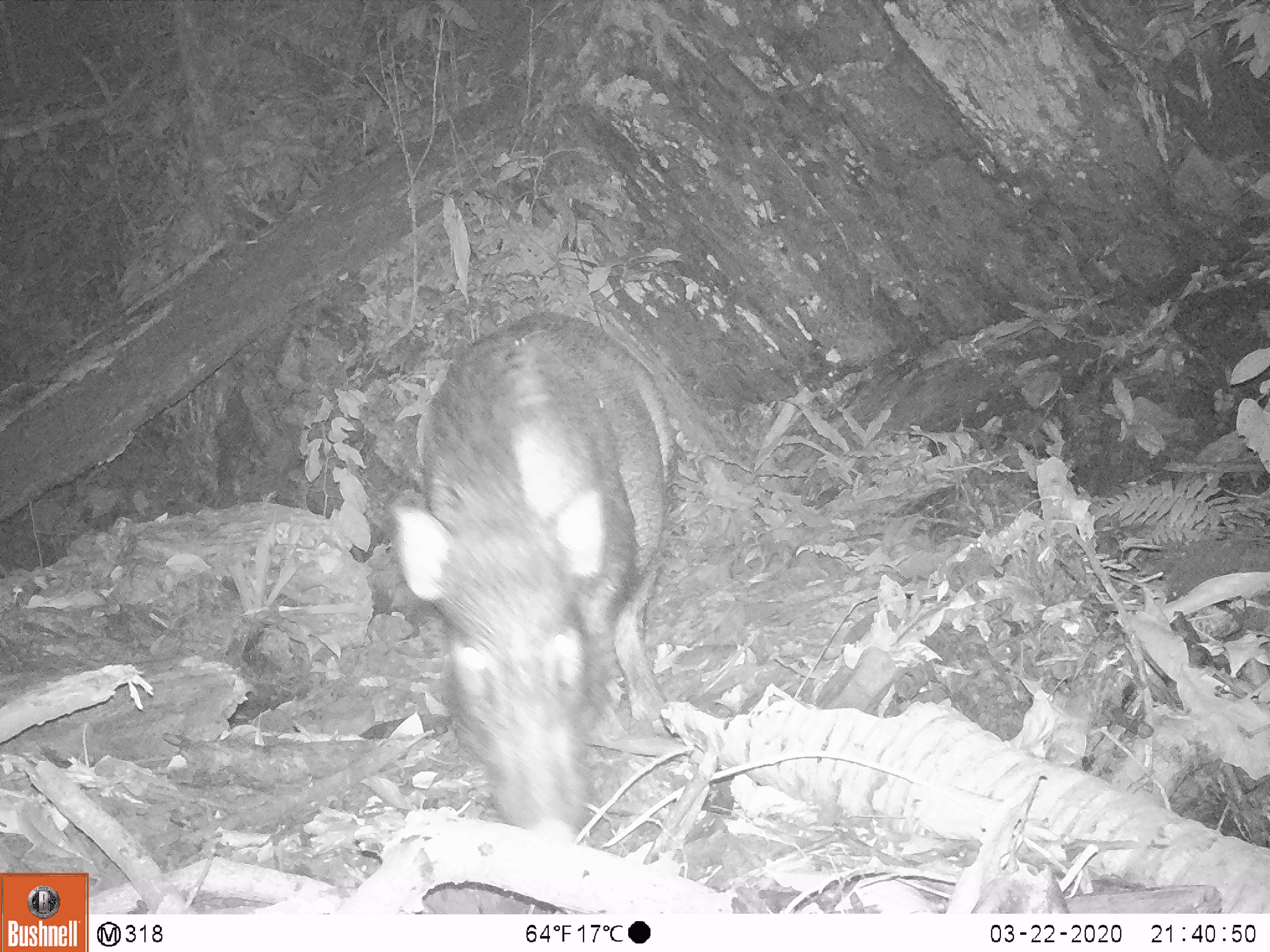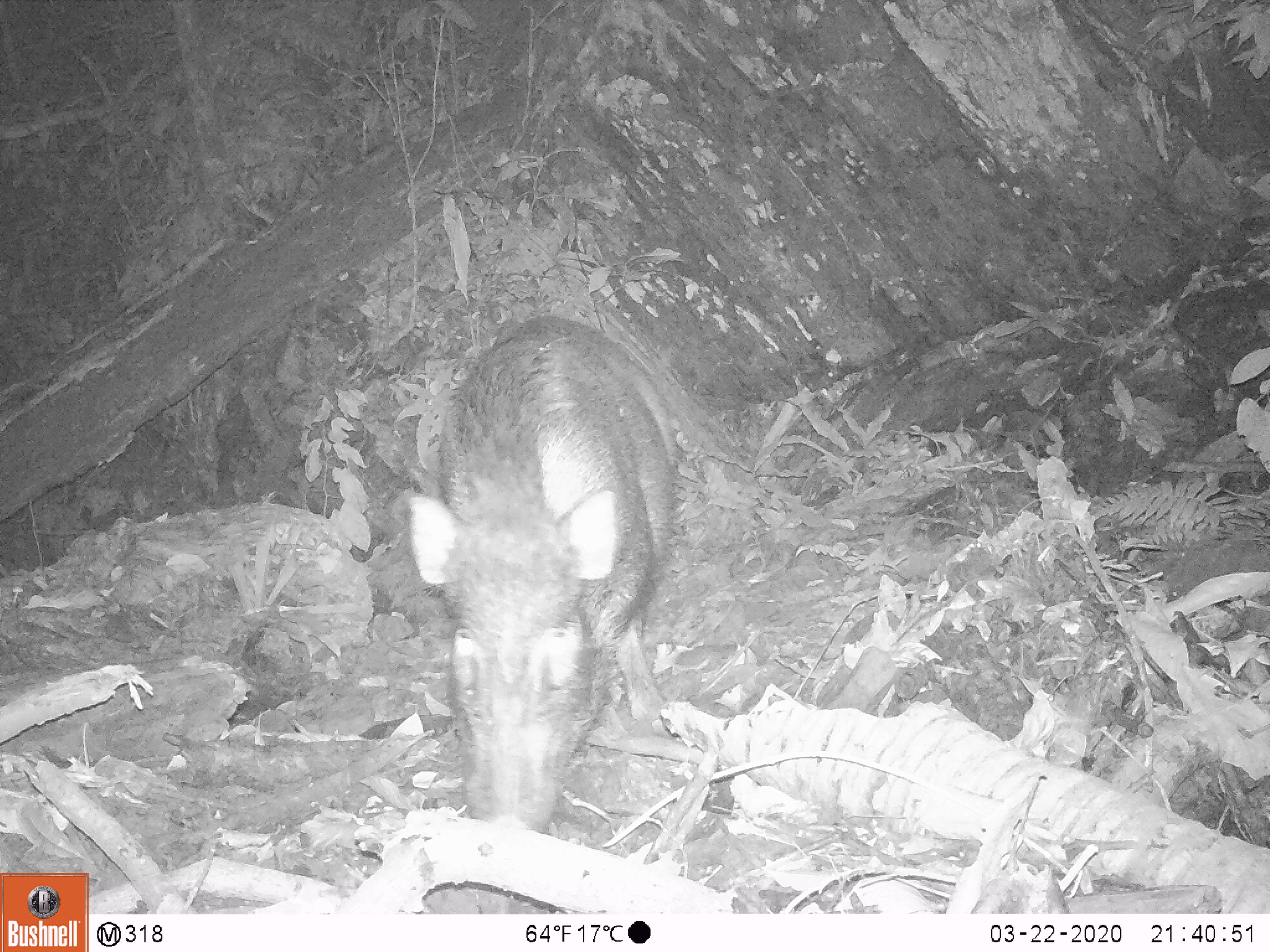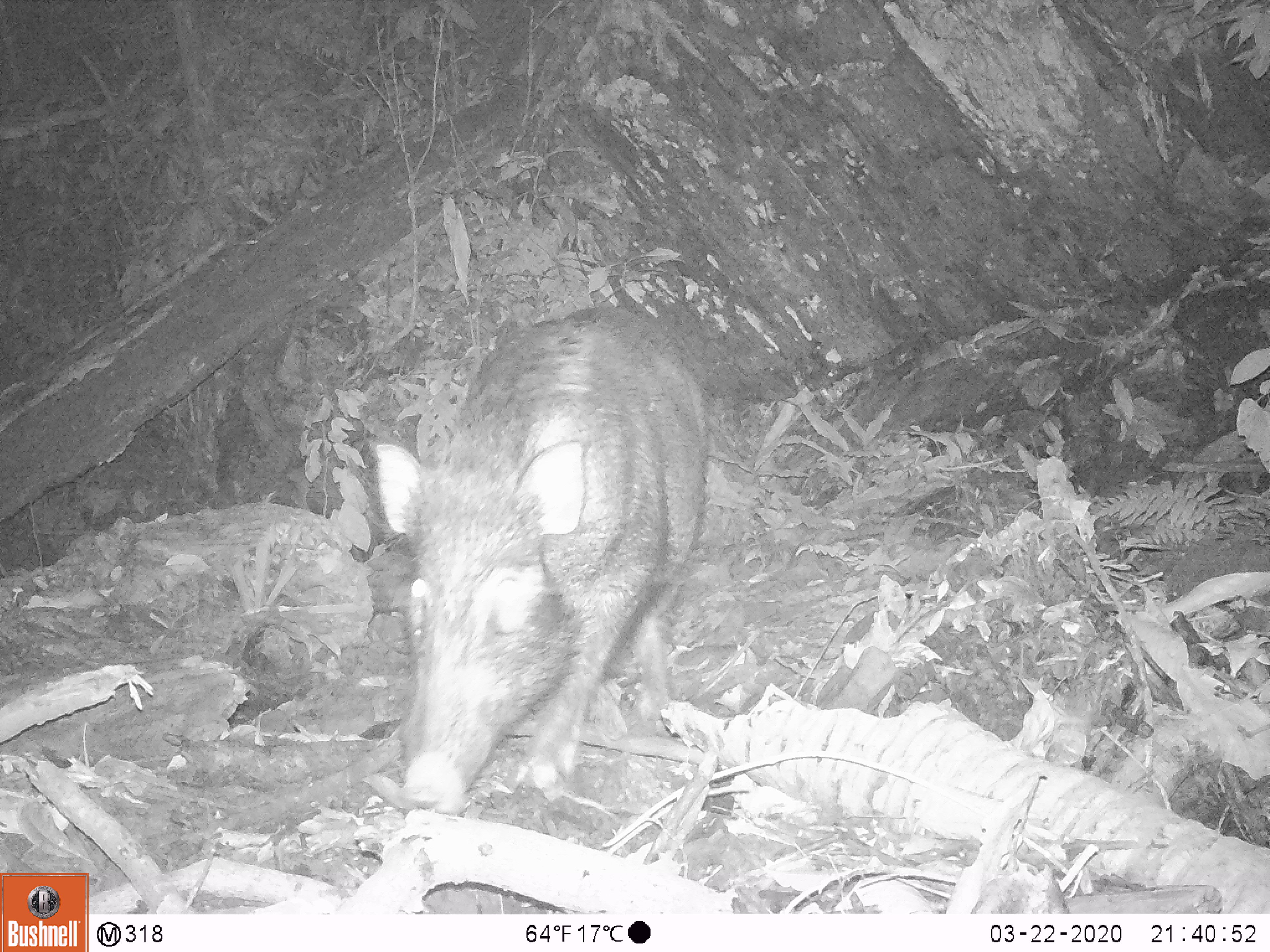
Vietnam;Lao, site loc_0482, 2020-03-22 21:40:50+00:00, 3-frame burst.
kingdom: Animalia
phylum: Chordata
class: Mammalia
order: Artiodactyla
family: Suidae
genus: Sus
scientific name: Sus scrofa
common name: eurasian wild pig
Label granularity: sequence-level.